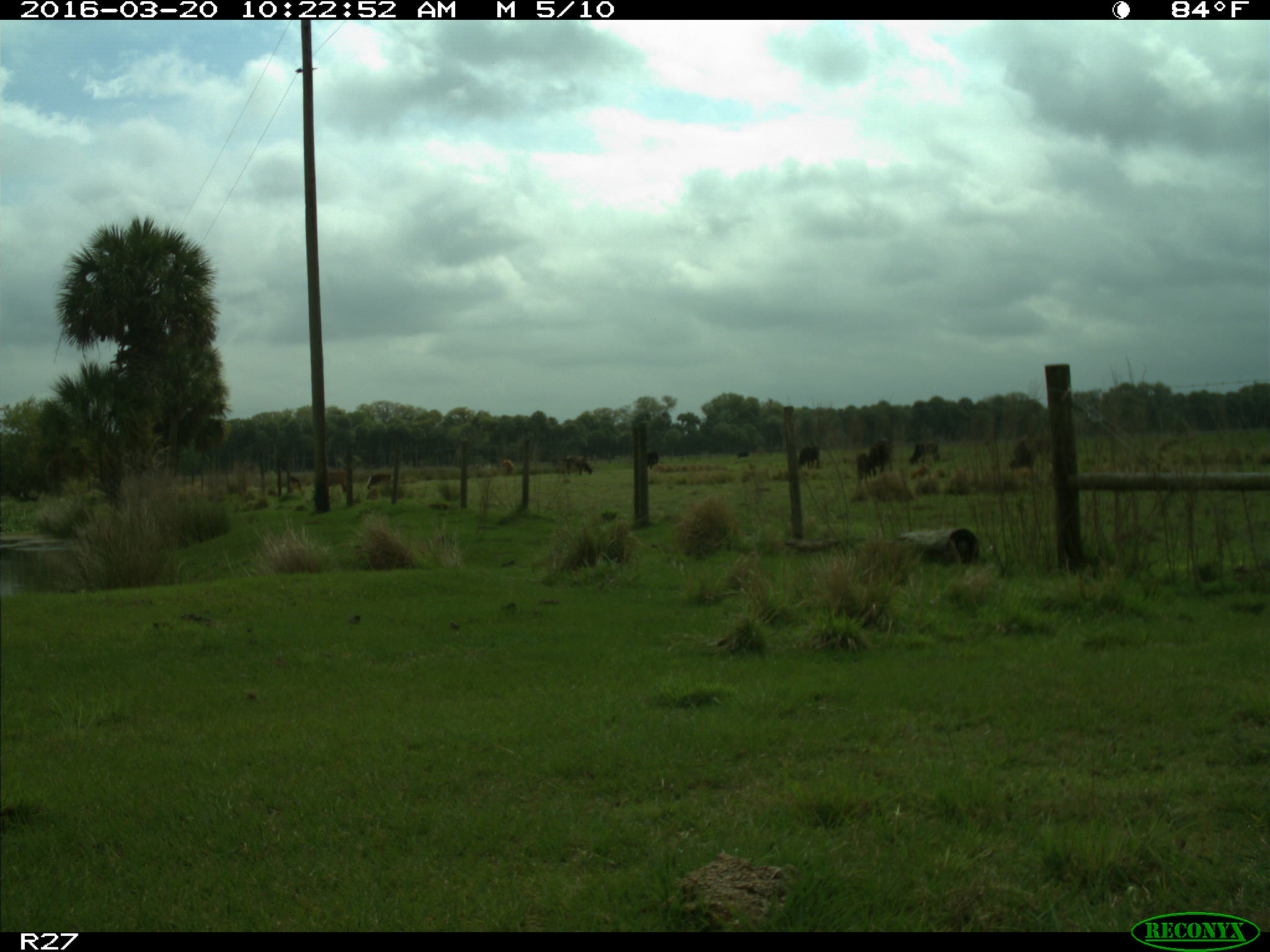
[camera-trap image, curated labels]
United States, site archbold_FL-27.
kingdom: Animalia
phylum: Chordata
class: Mammalia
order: Artiodactyla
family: Bovidae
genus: Bos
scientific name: Bos taurus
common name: domestic cow